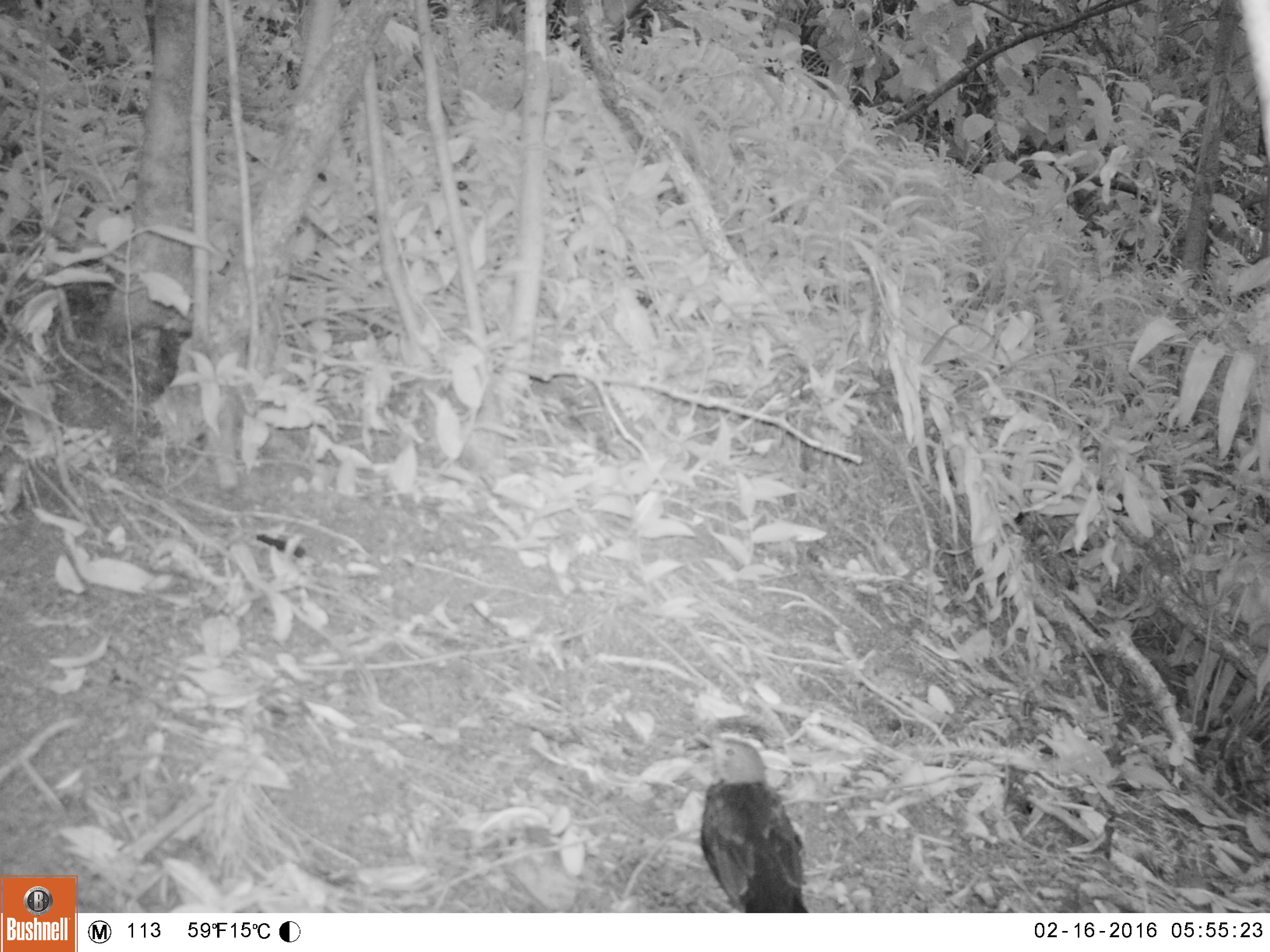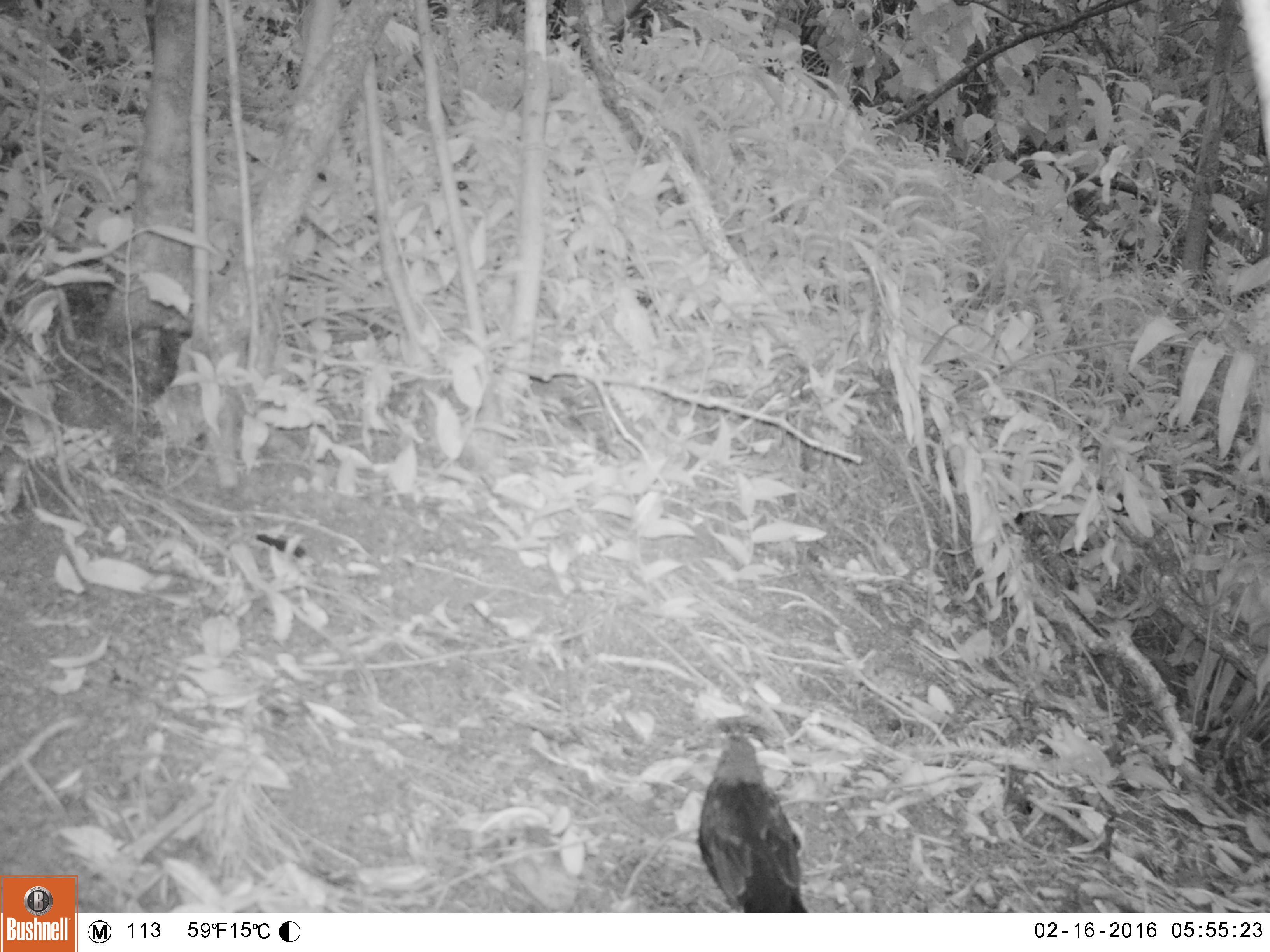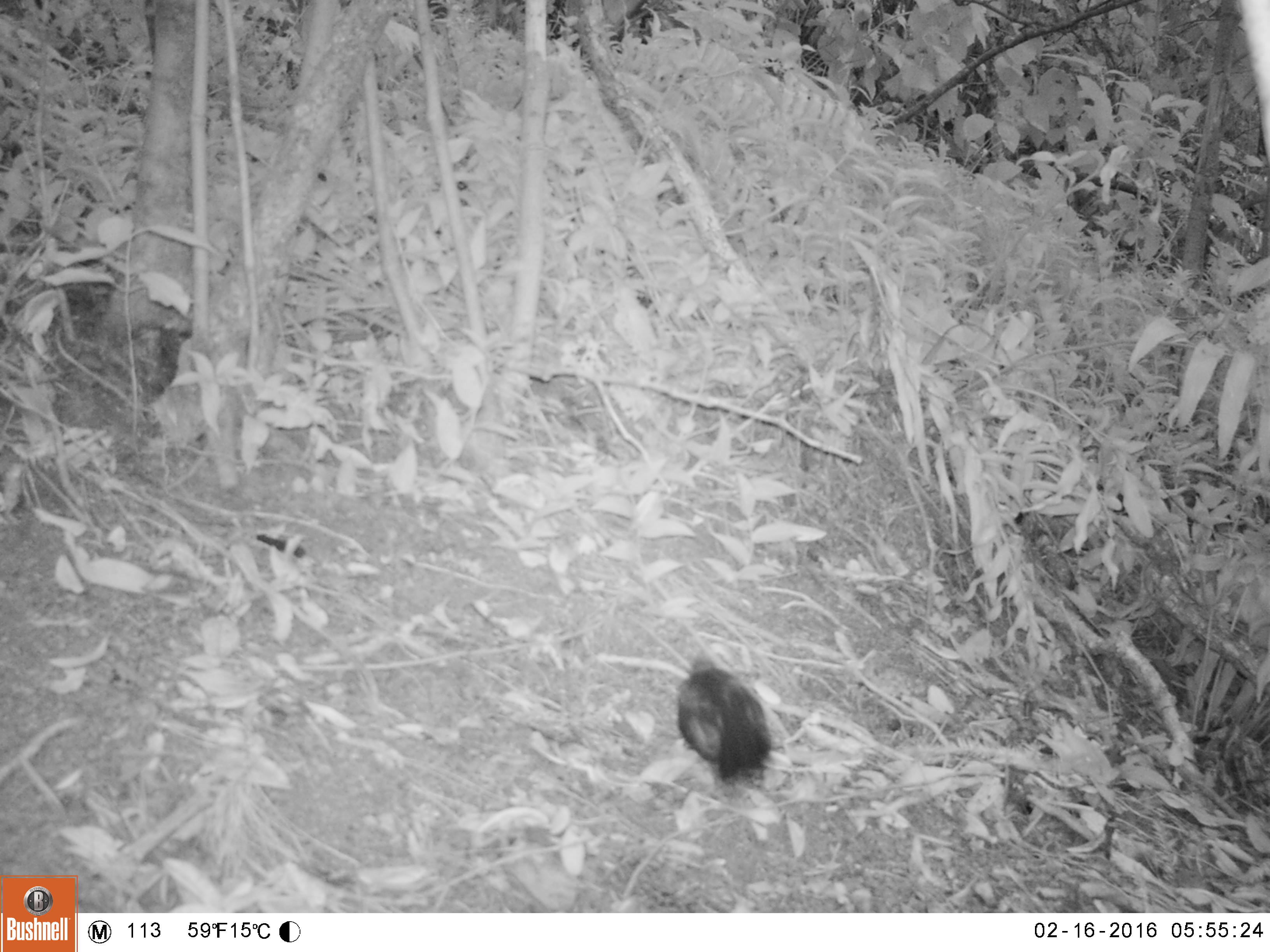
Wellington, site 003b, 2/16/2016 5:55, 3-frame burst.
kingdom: Animalia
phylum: Chordata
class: Aves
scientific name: Aves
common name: bird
Bird (Aves).